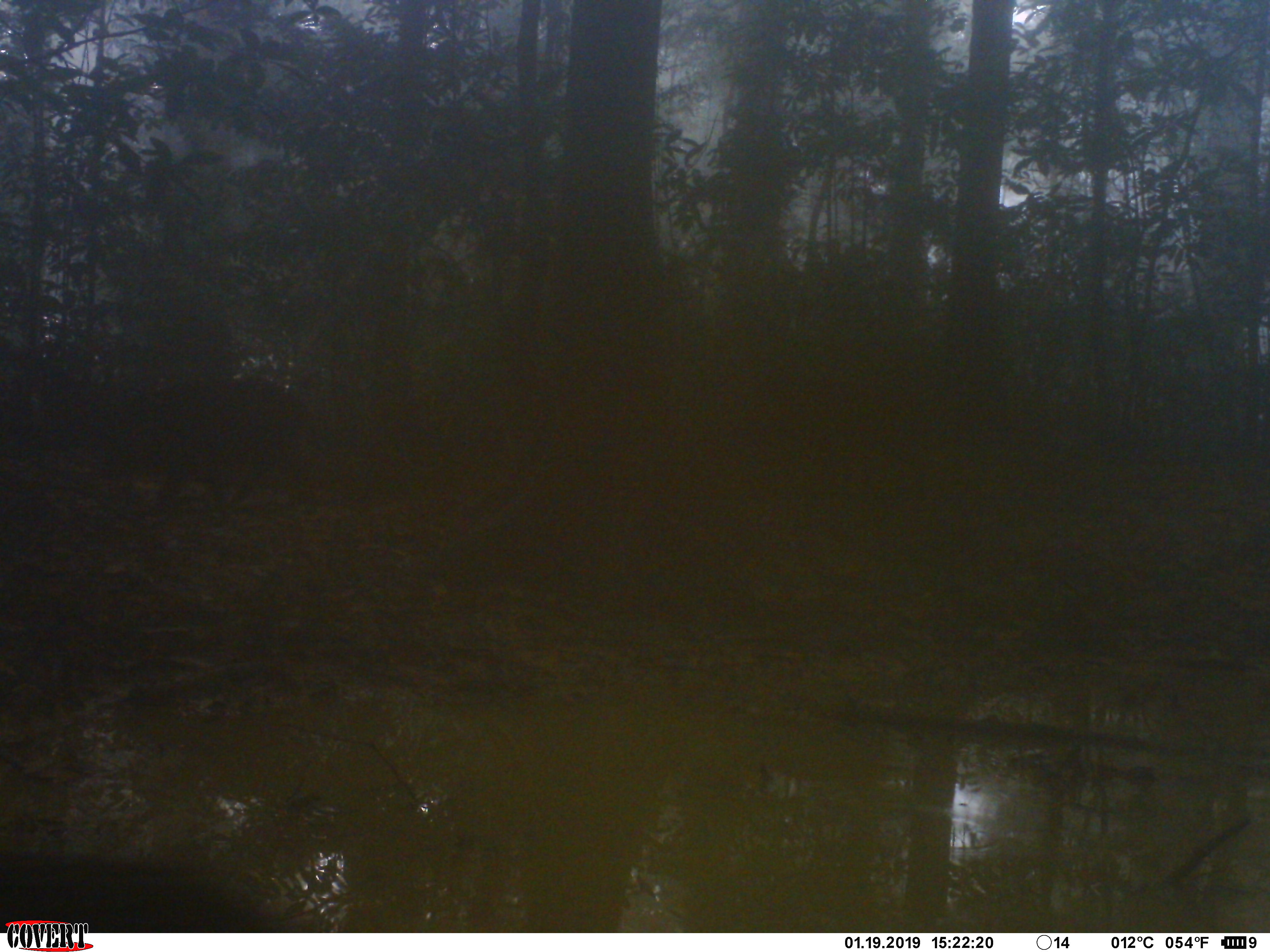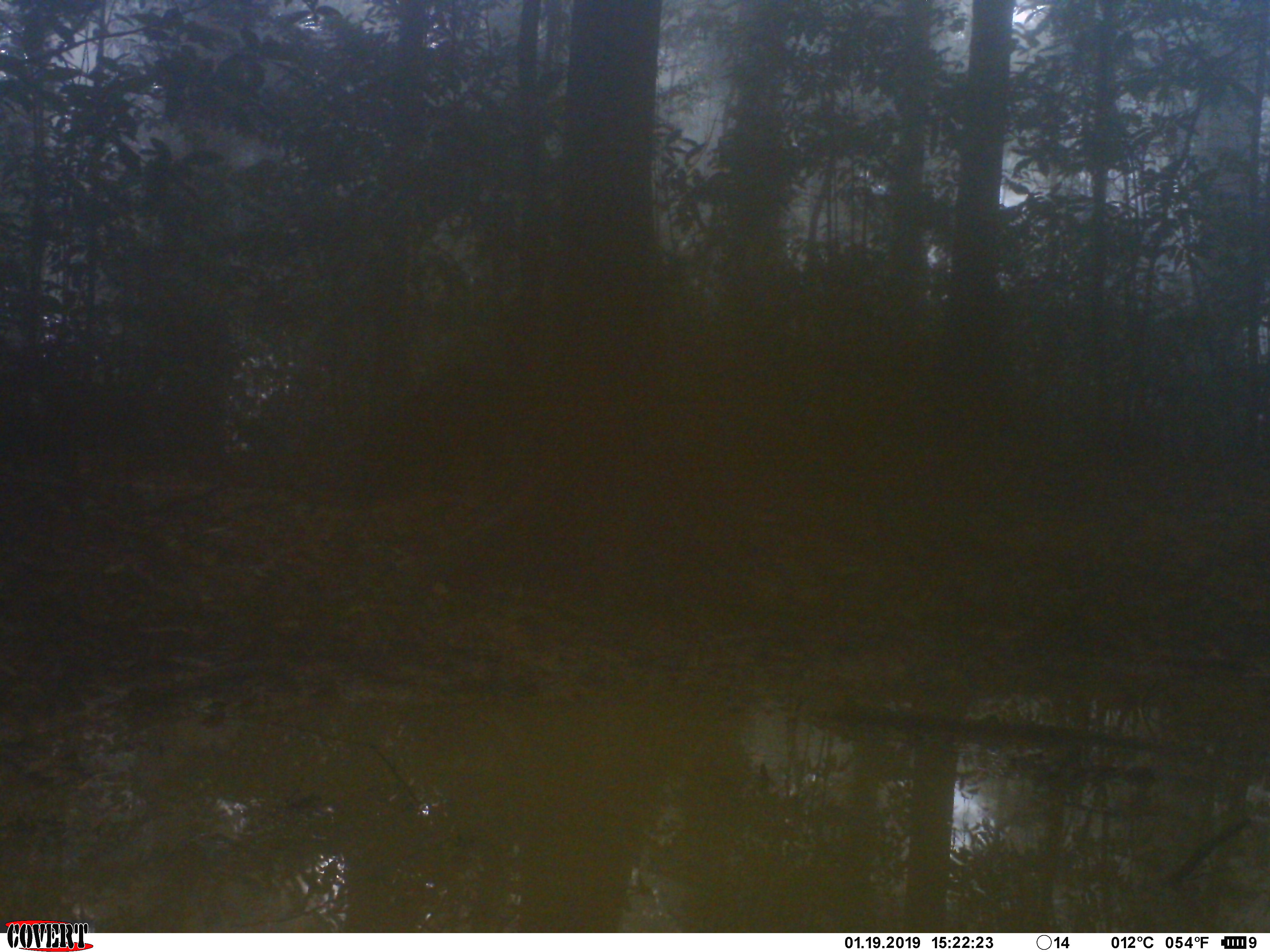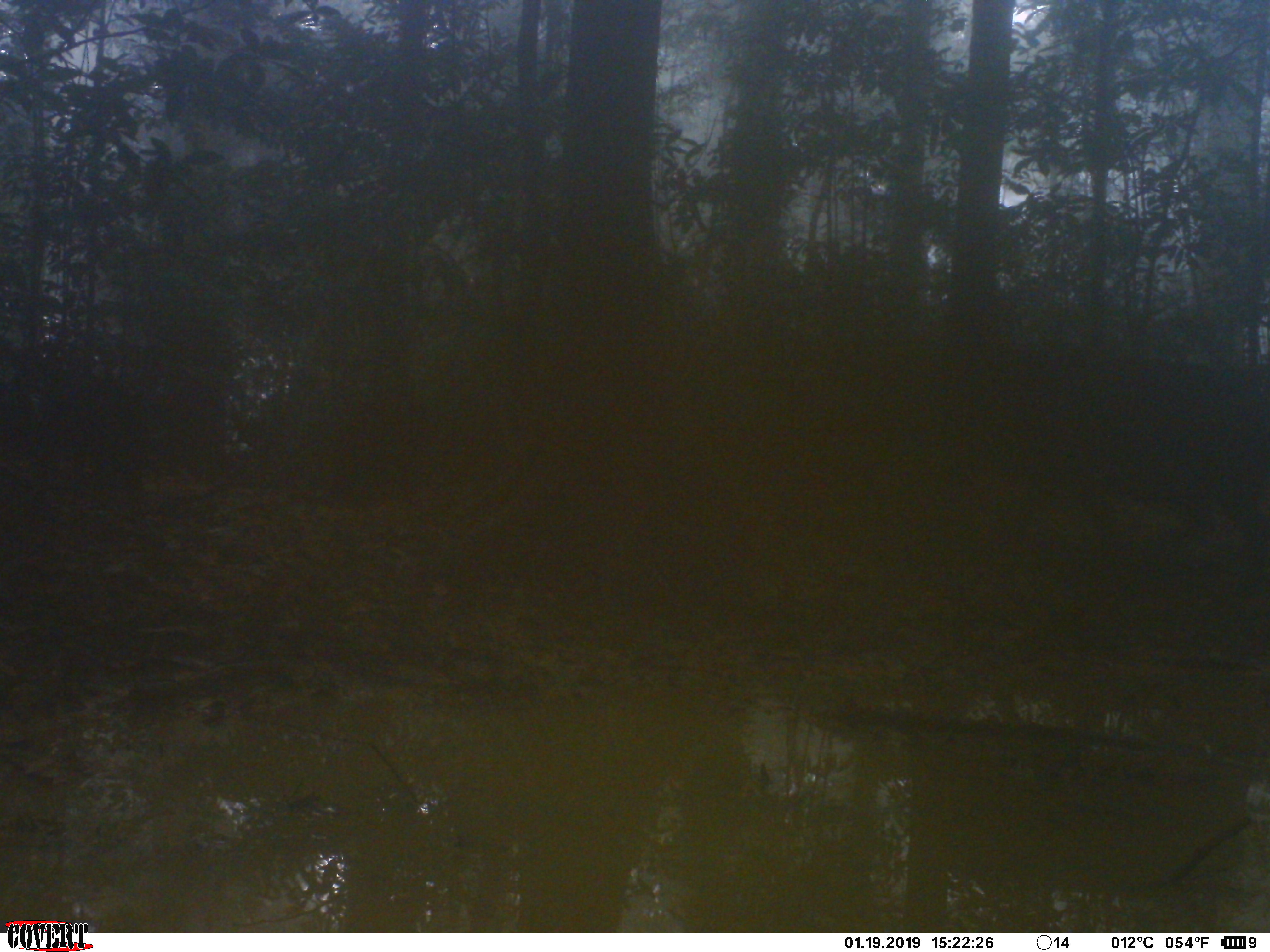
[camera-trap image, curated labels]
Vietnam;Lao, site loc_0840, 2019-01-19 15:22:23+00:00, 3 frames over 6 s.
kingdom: Animalia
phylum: Chordata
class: Mammalia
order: Artiodactyla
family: Suidae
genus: Sus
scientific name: Sus scrofa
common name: eurasian wild pig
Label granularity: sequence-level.